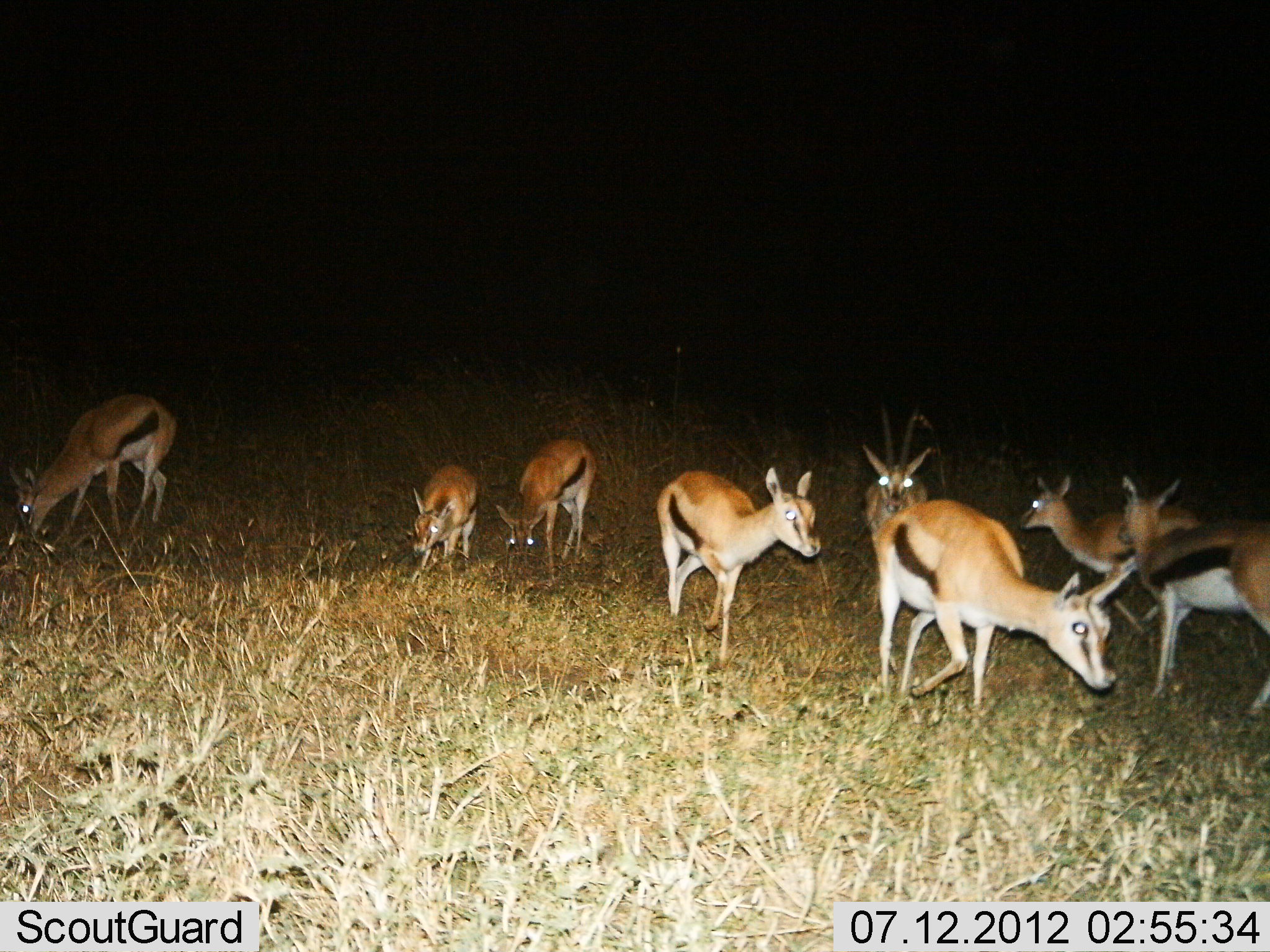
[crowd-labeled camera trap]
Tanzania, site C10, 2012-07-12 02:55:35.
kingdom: Animalia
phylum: Chordata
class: Mammalia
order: Artiodactyla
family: Bovidae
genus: Eudorcas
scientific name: Eudorcas thomsonii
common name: thomson's gazelle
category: gazellethomsons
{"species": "gazellethomsons (thomson's gazelle) (Eudorcas thomsonii)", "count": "8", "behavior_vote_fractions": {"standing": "40%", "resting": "0%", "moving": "50%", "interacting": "0%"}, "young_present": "20%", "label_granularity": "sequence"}